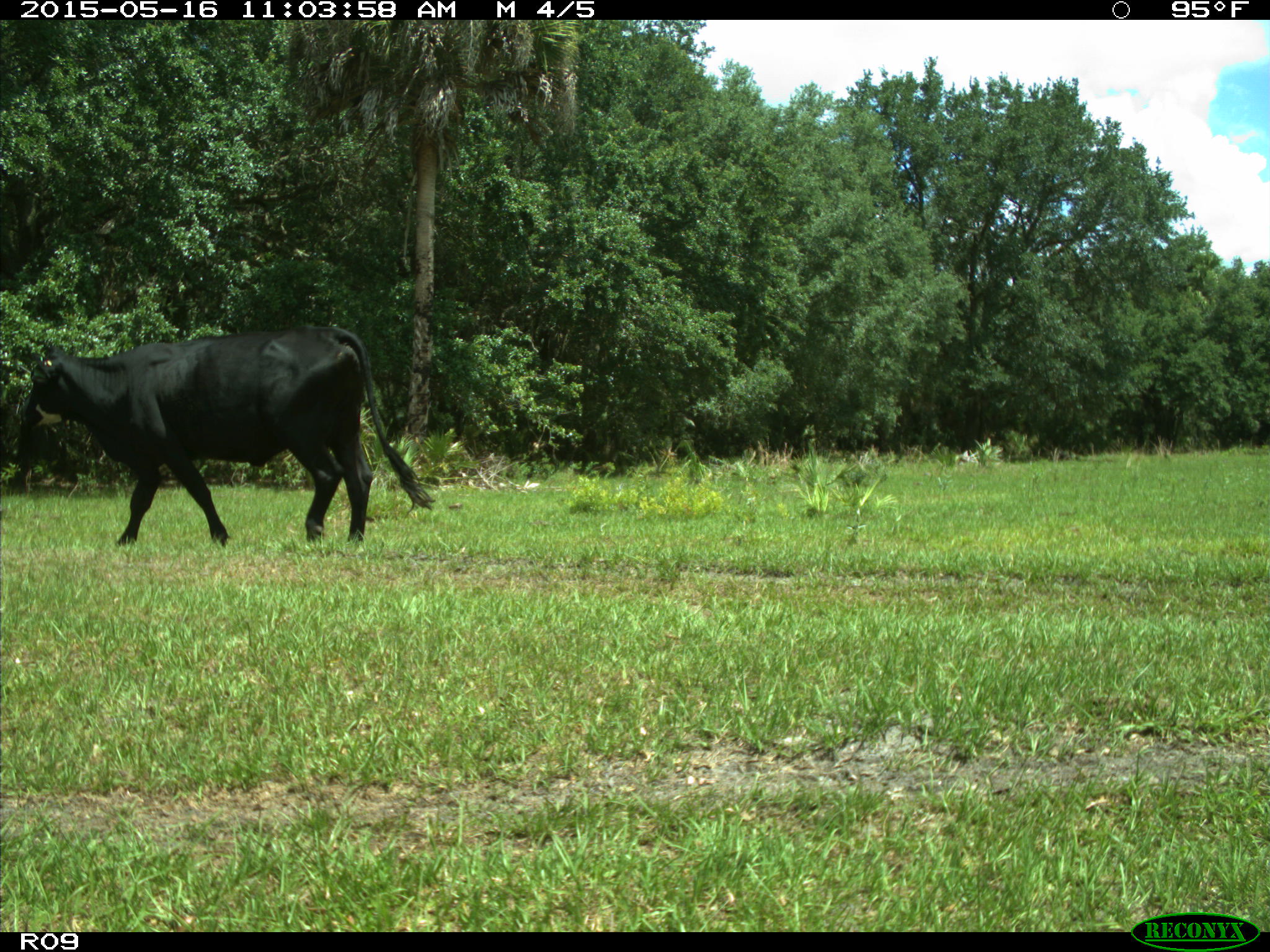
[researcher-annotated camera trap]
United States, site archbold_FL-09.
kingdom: Animalia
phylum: Chordata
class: Mammalia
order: Artiodactyla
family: Bovidae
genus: Bos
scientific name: Bos taurus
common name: domestic cow